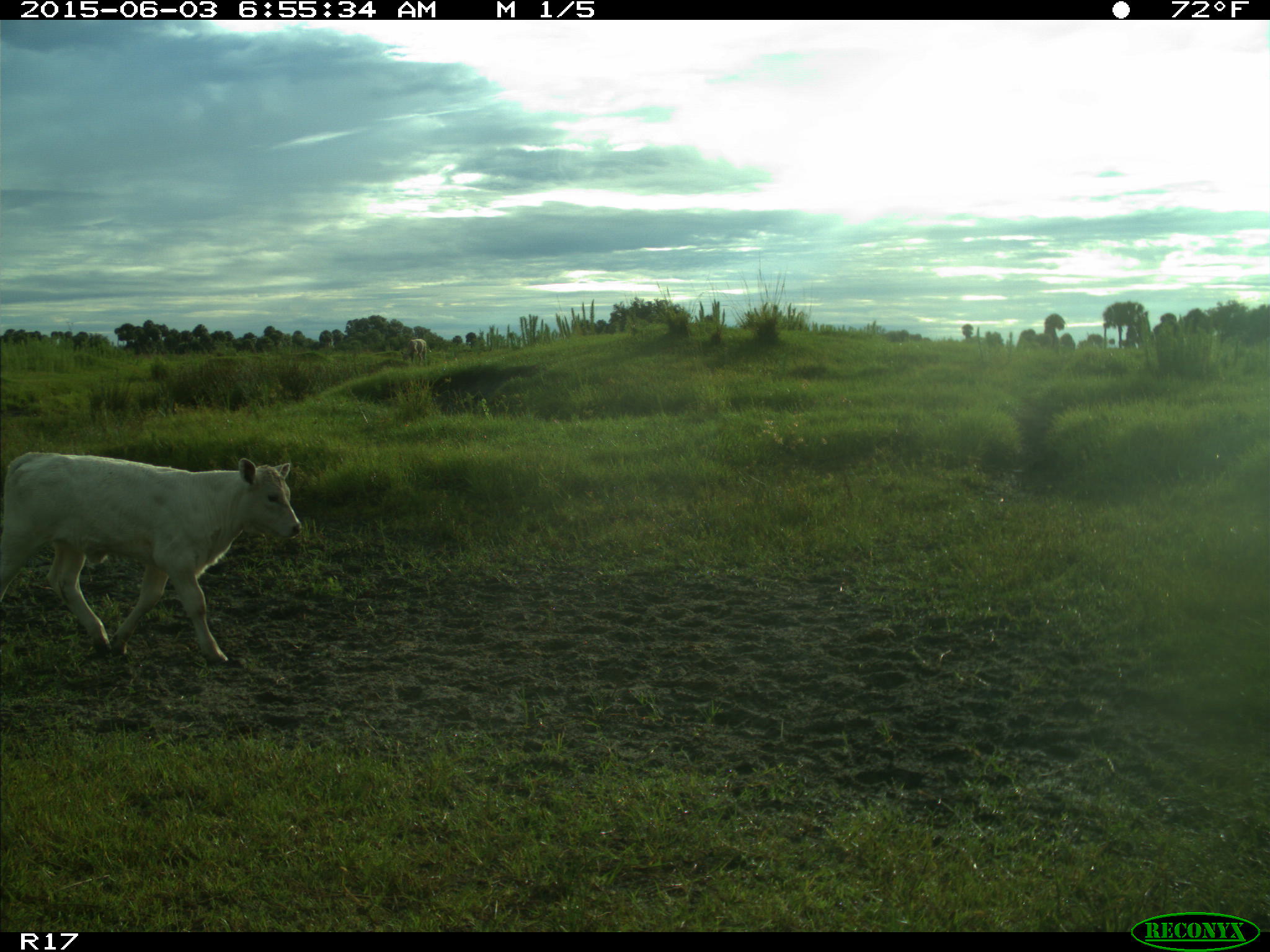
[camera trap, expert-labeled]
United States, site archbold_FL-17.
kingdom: Animalia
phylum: Chordata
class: Mammalia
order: Artiodactyla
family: Bovidae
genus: Bos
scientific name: Bos taurus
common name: domestic cow